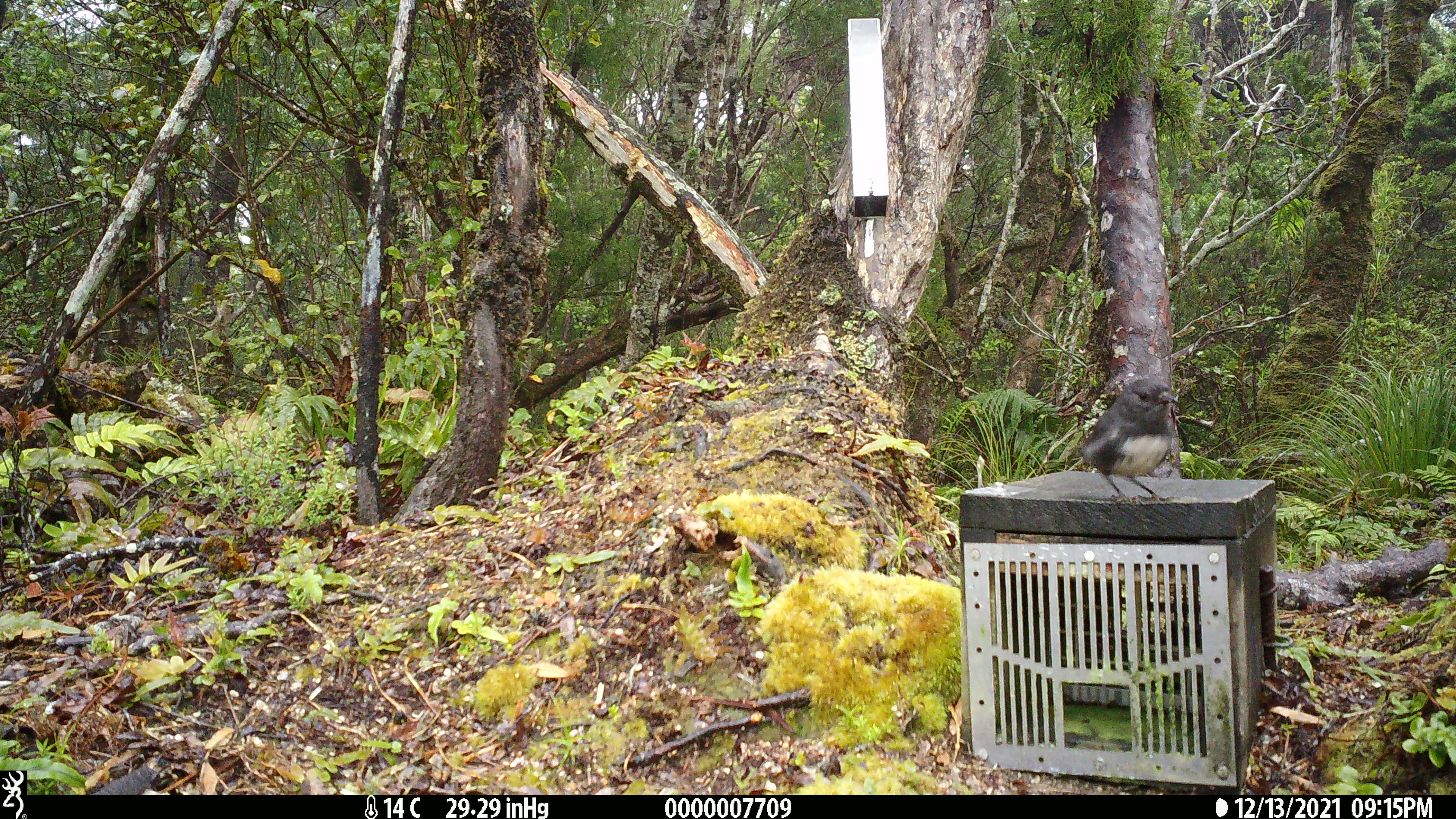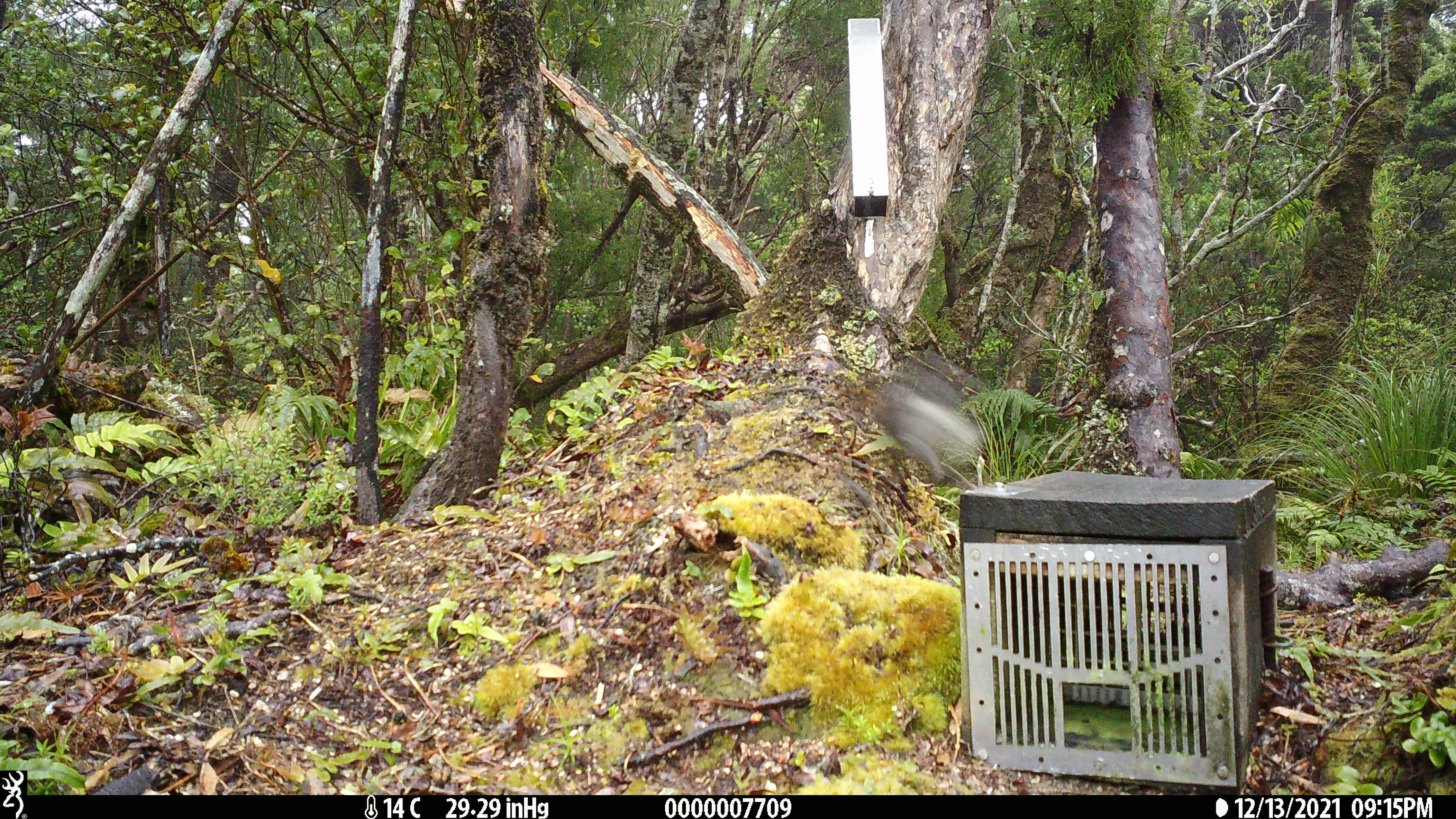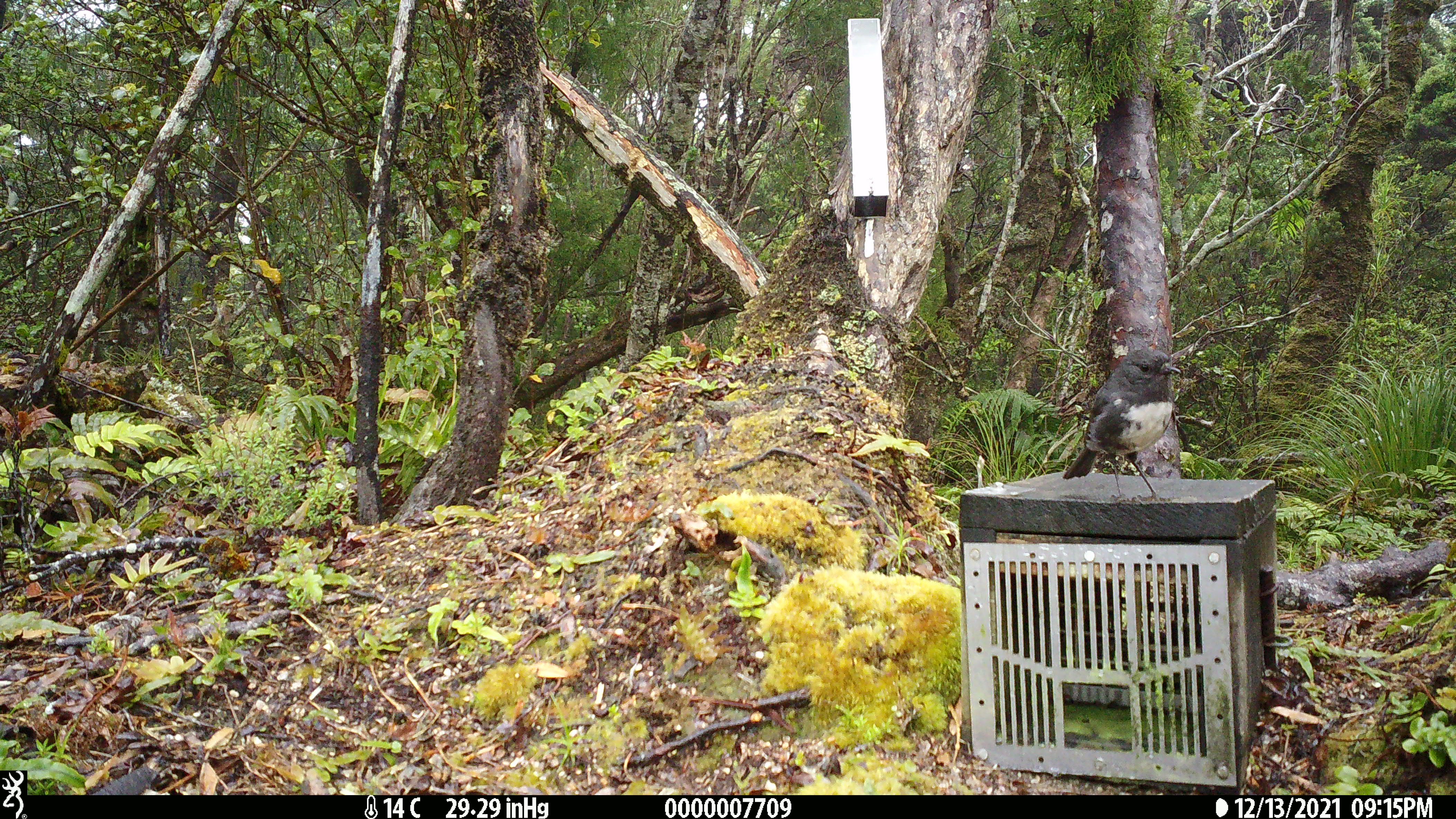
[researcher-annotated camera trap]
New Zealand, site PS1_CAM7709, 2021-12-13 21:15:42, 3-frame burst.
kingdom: Animalia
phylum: Chordata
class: Aves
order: Passeriformes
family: Petroicidae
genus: Petroica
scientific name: Petroica australis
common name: new zealand robin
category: robin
Robin (new zealand robin) (Petroica australis).